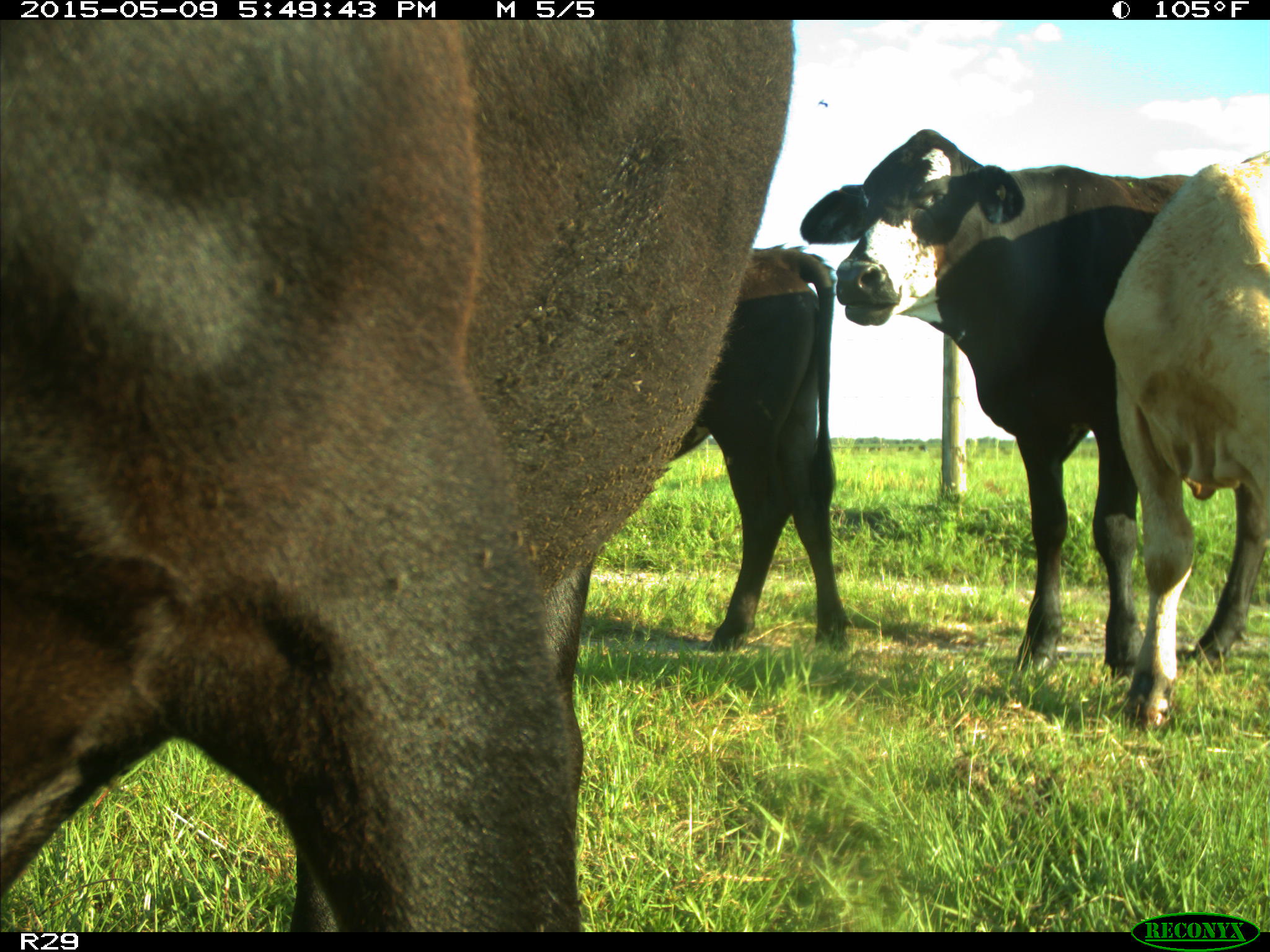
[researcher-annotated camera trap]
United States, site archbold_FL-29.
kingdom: Animalia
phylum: Chordata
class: Mammalia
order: Artiodactyla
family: Bovidae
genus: Bos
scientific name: Bos taurus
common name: domestic cow